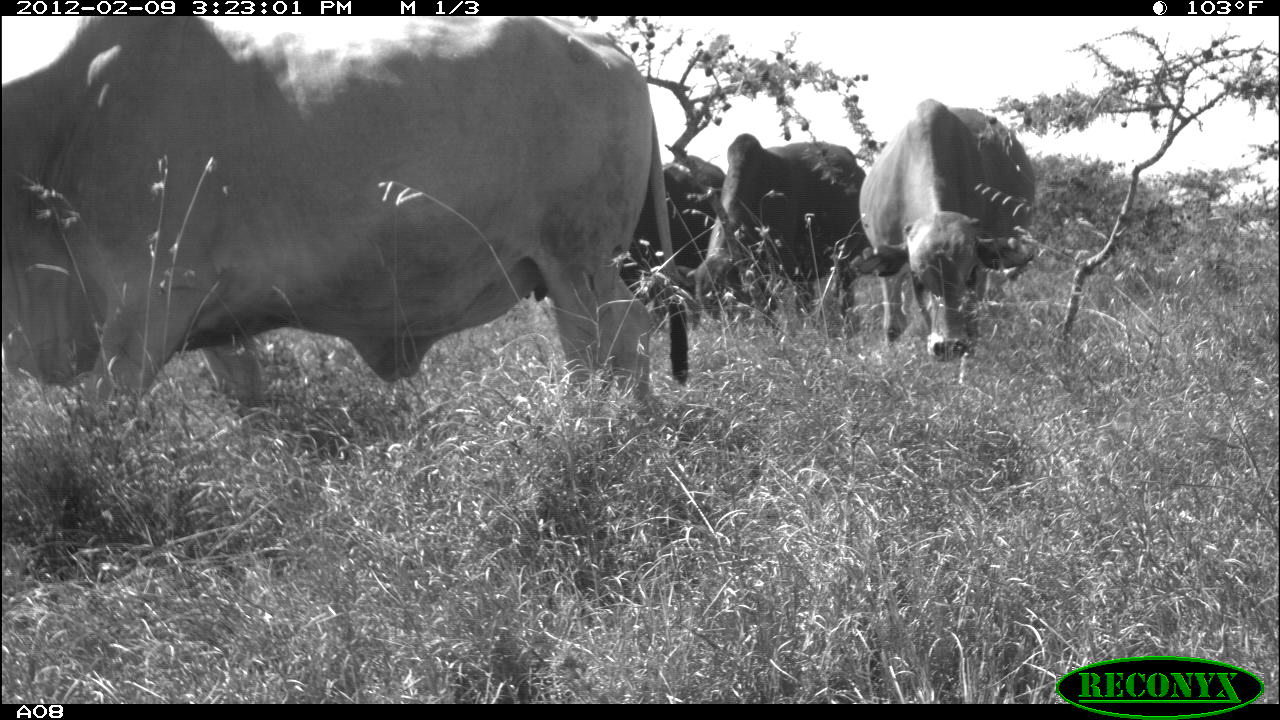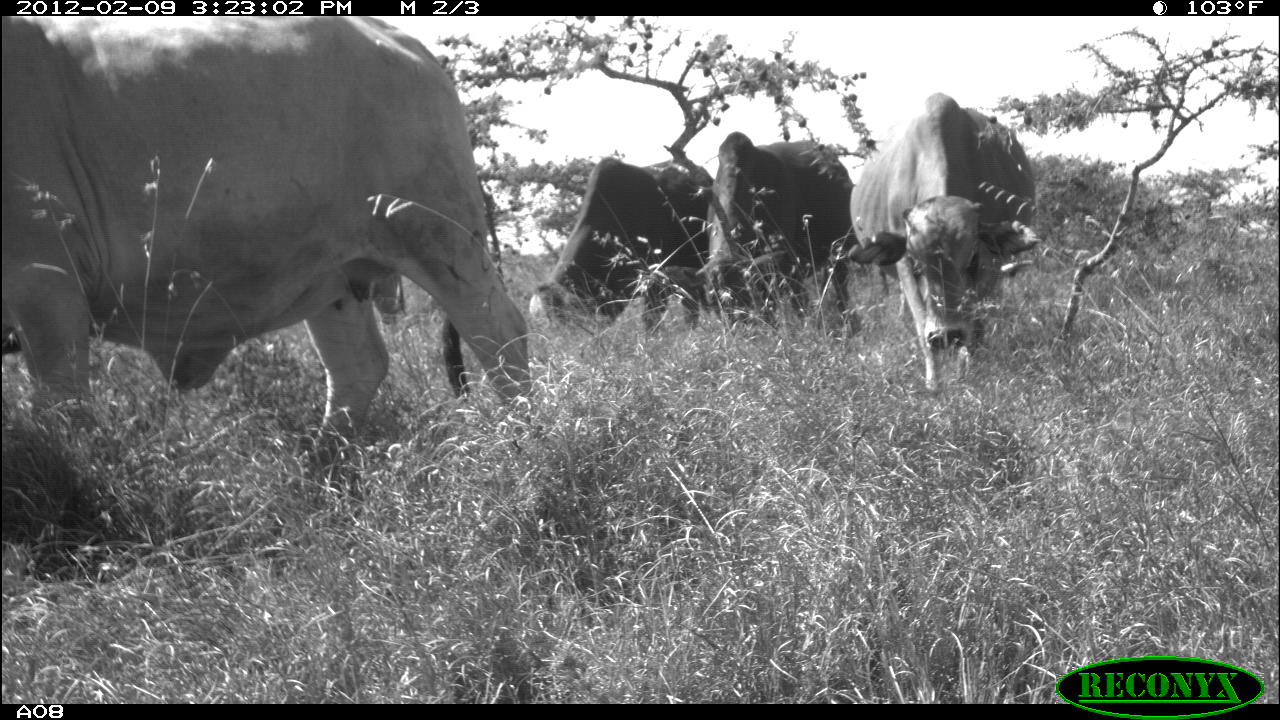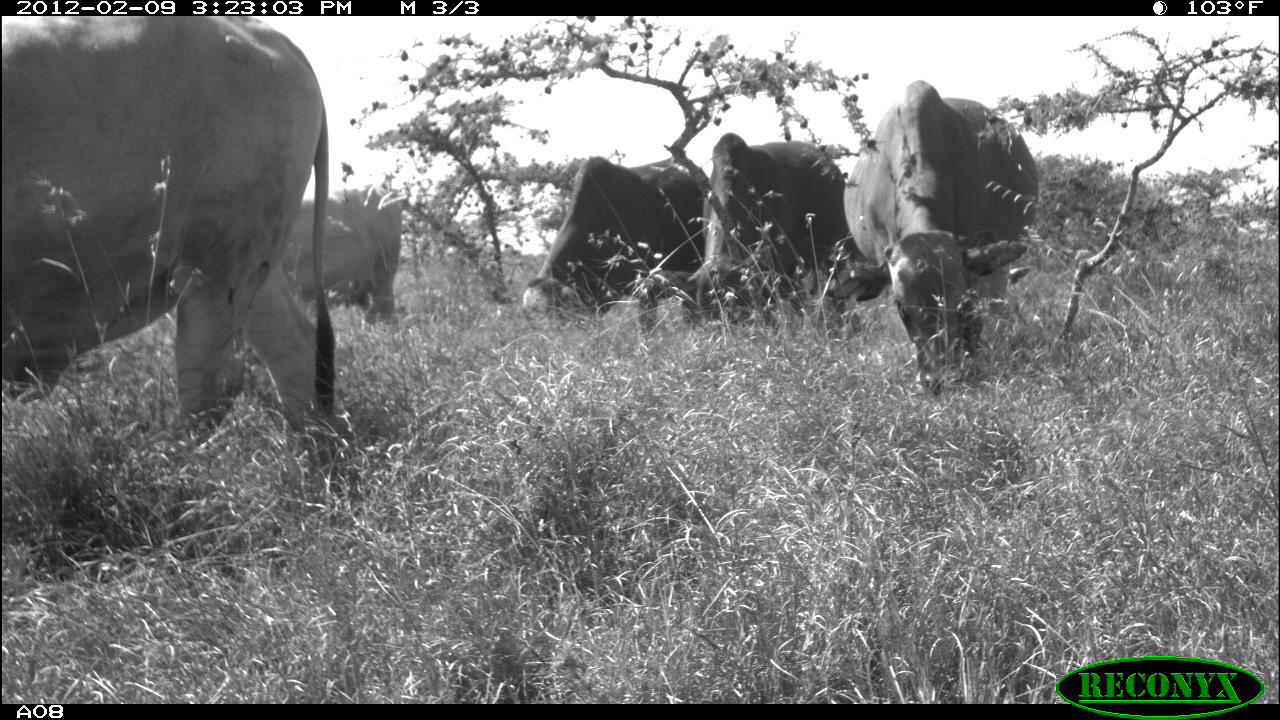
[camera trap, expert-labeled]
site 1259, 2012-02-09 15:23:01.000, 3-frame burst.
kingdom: Animalia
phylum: Chordata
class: Mammalia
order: Artiodactyla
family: Bovidae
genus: Bos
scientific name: Bos taurus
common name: domestic cattle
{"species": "Bos taurus (domestic cattle)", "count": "4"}